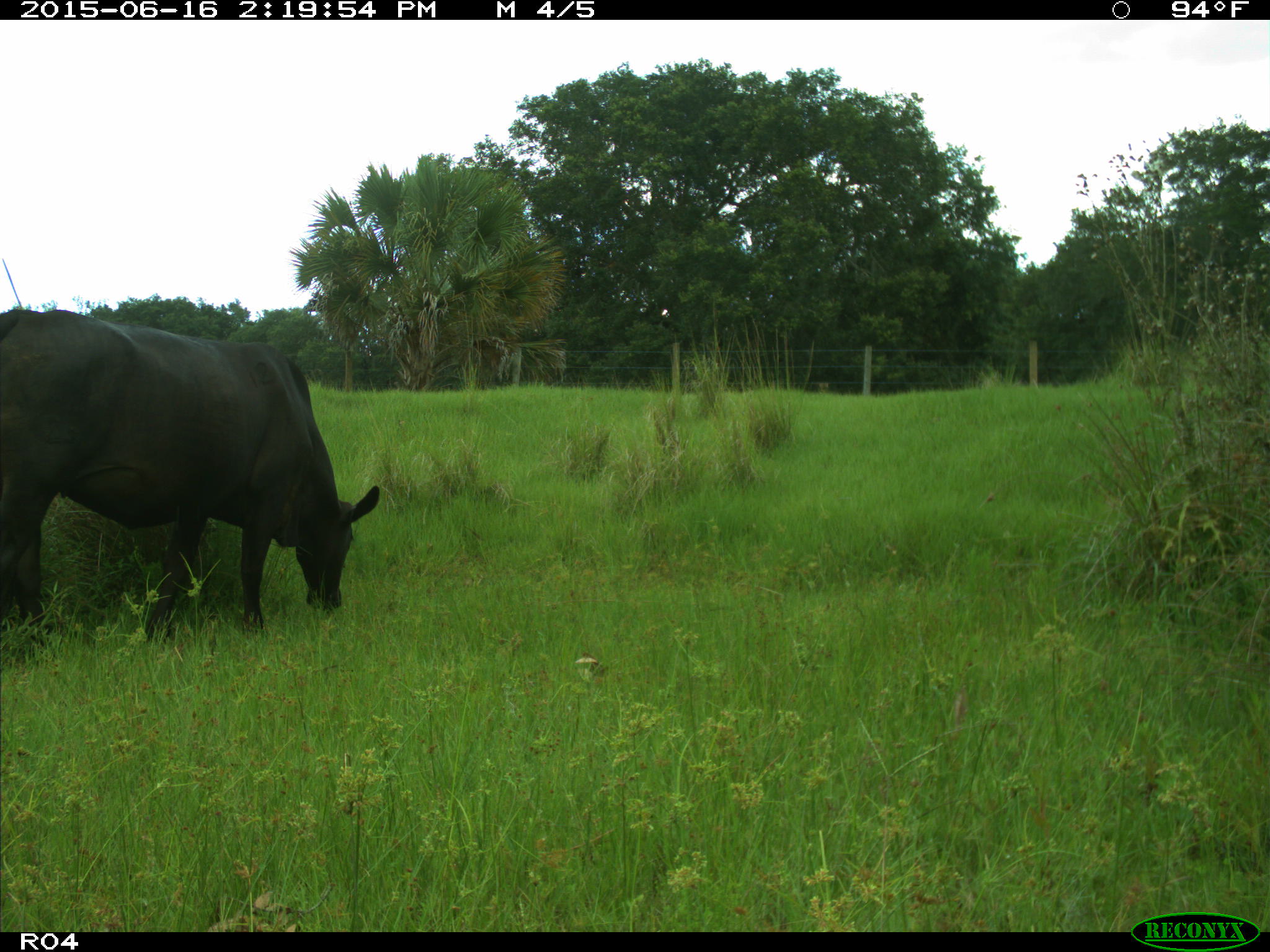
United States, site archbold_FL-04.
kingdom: Animalia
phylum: Chordata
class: Mammalia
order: Artiodactyla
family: Bovidae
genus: Bos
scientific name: Bos taurus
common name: domestic cow